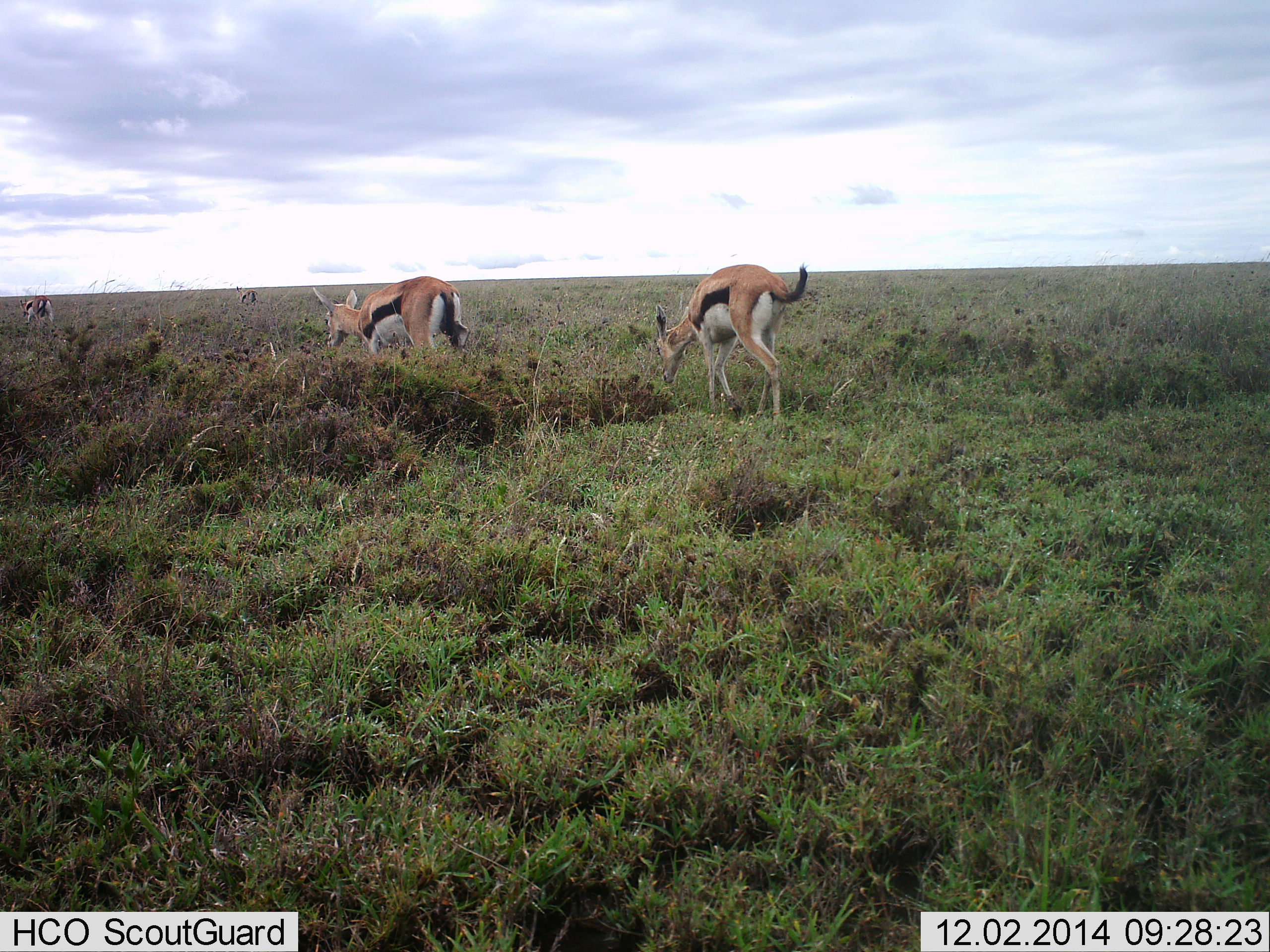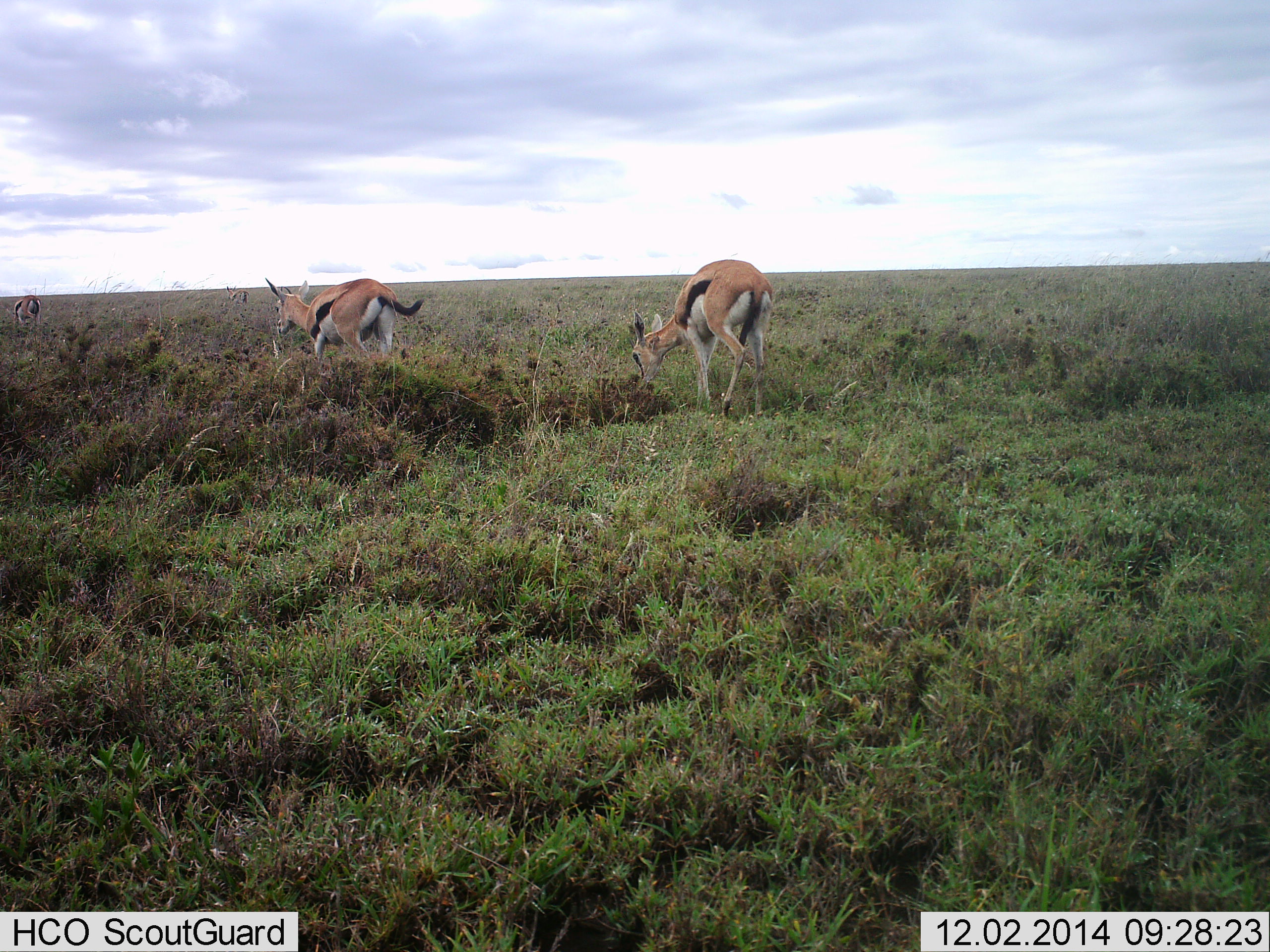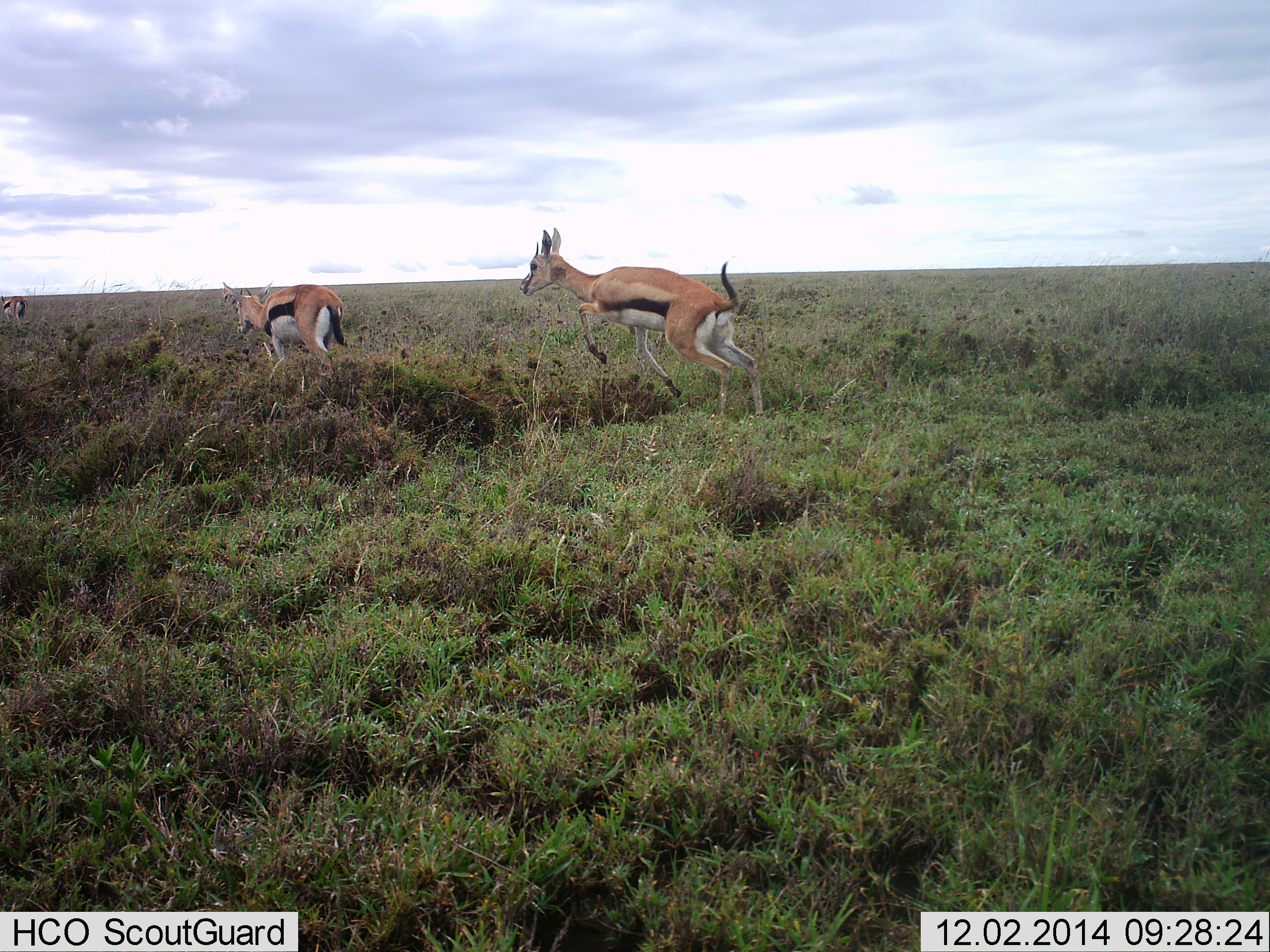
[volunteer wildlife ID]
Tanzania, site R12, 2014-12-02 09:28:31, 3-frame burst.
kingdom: Animalia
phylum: Chordata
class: Mammalia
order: Artiodactyla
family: Bovidae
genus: Eudorcas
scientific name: Eudorcas thomsonii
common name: thomson's gazelle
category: gazellethomsons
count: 3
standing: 10%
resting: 0%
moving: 90%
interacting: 10%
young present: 0%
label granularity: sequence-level